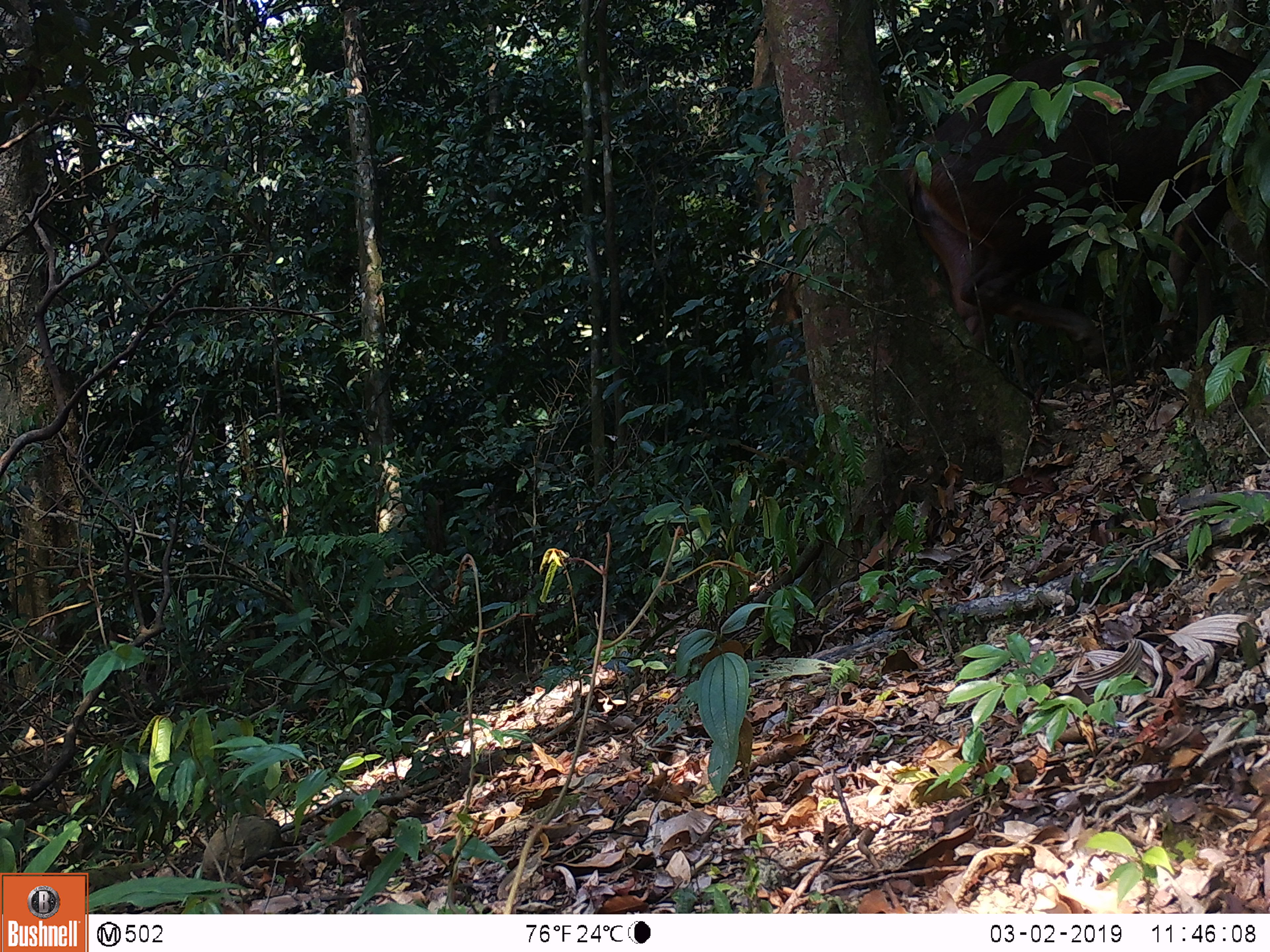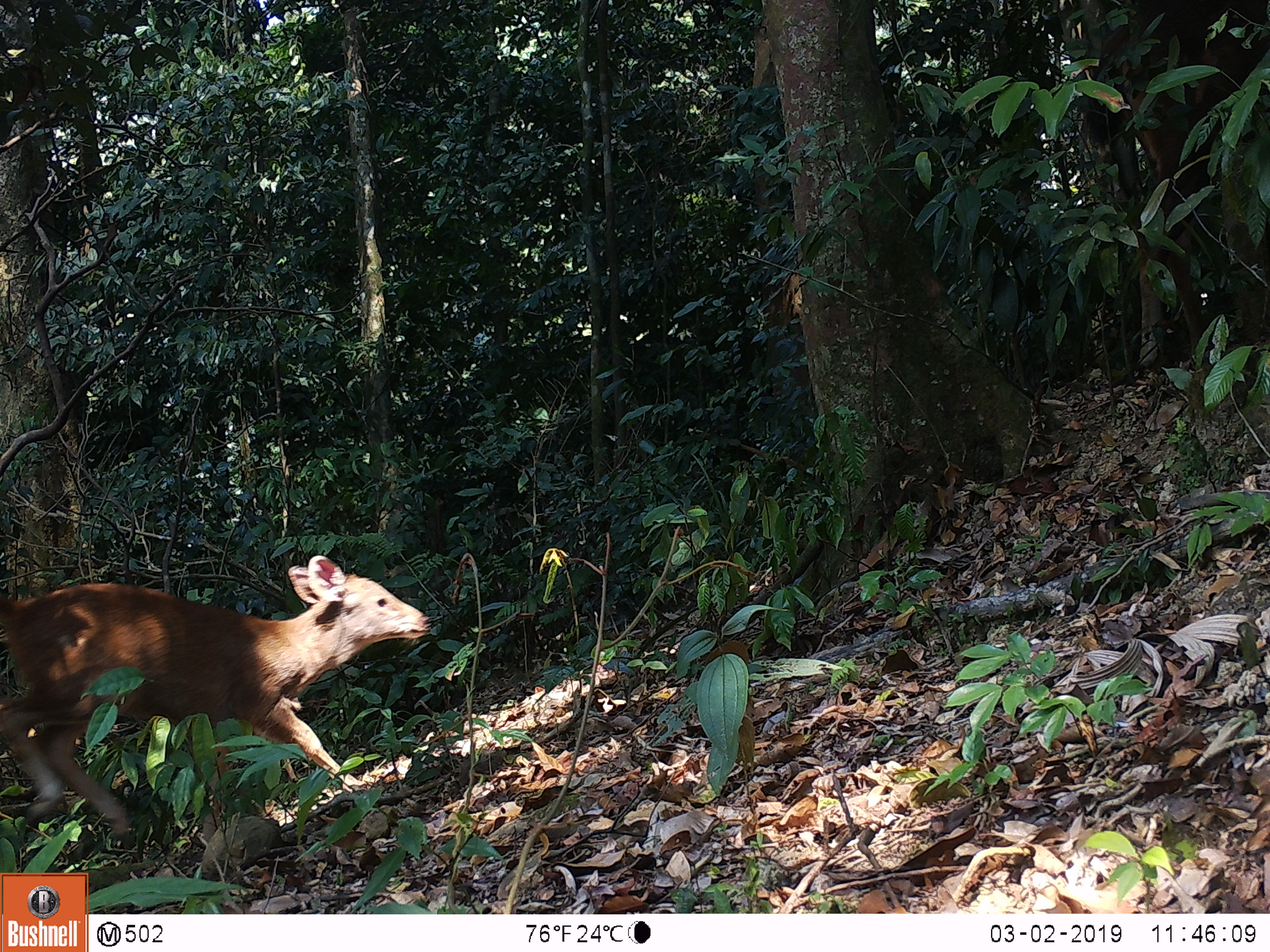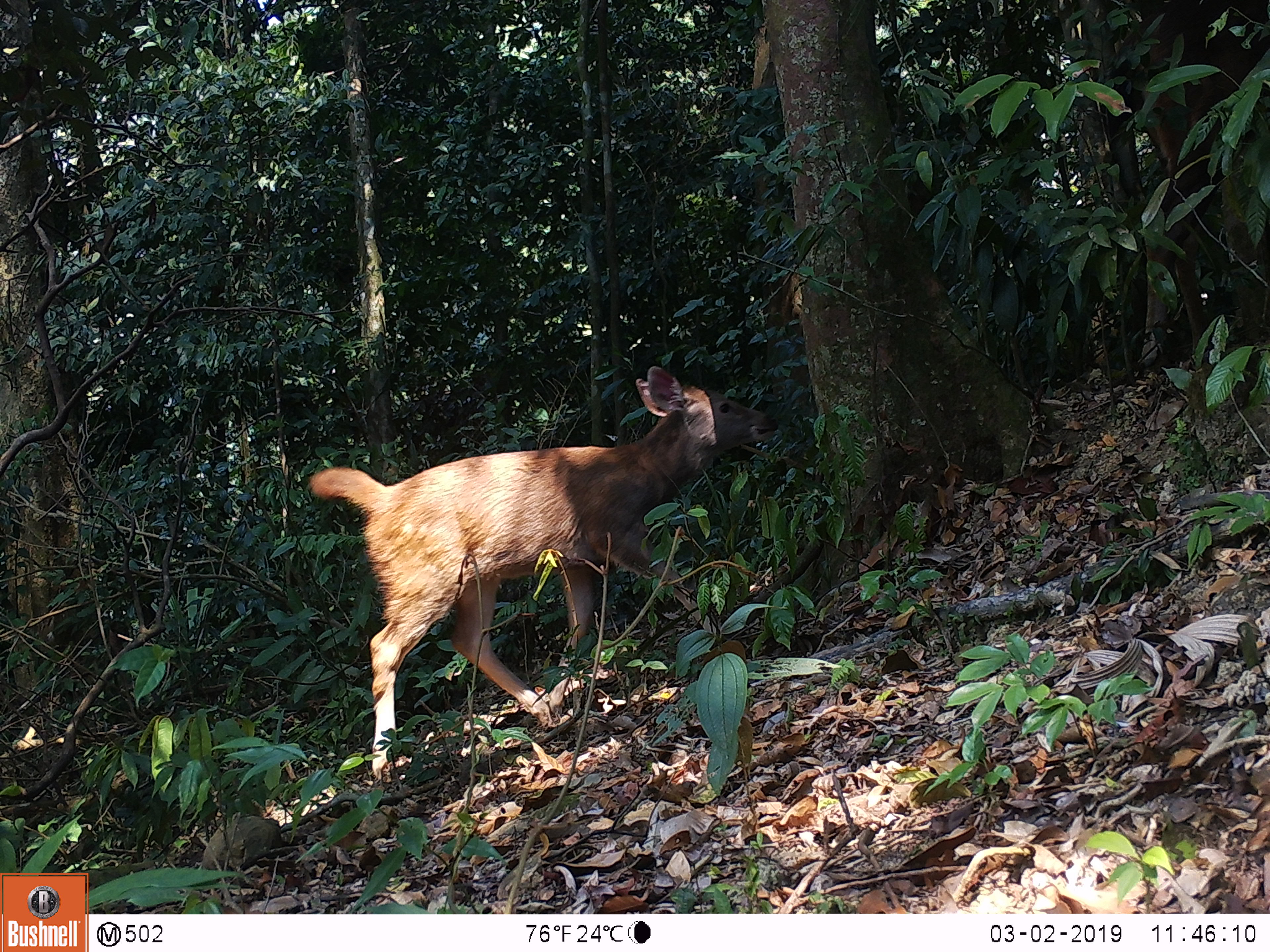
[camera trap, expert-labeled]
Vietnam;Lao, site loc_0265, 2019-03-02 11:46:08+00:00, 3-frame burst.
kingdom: Animalia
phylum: Chordata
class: Mammalia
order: Artiodactyla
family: Cervidae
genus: Rusa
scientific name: Rusa unicolor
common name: sambar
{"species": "sambar (Rusa unicolor)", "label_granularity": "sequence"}